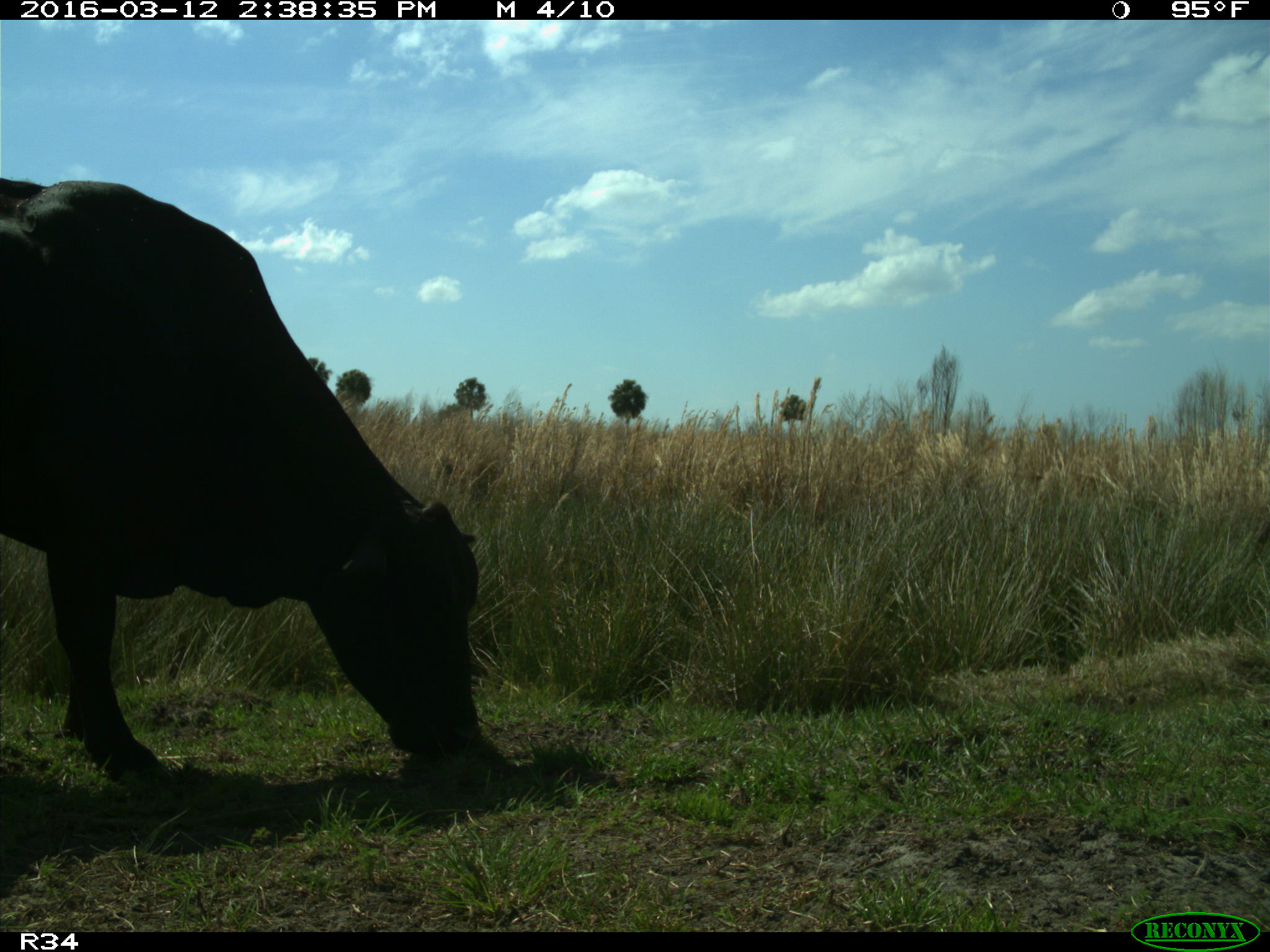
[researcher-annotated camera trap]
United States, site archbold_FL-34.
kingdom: Animalia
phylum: Chordata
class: Mammalia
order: Artiodactyla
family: Bovidae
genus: Bos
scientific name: Bos taurus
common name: domestic cow